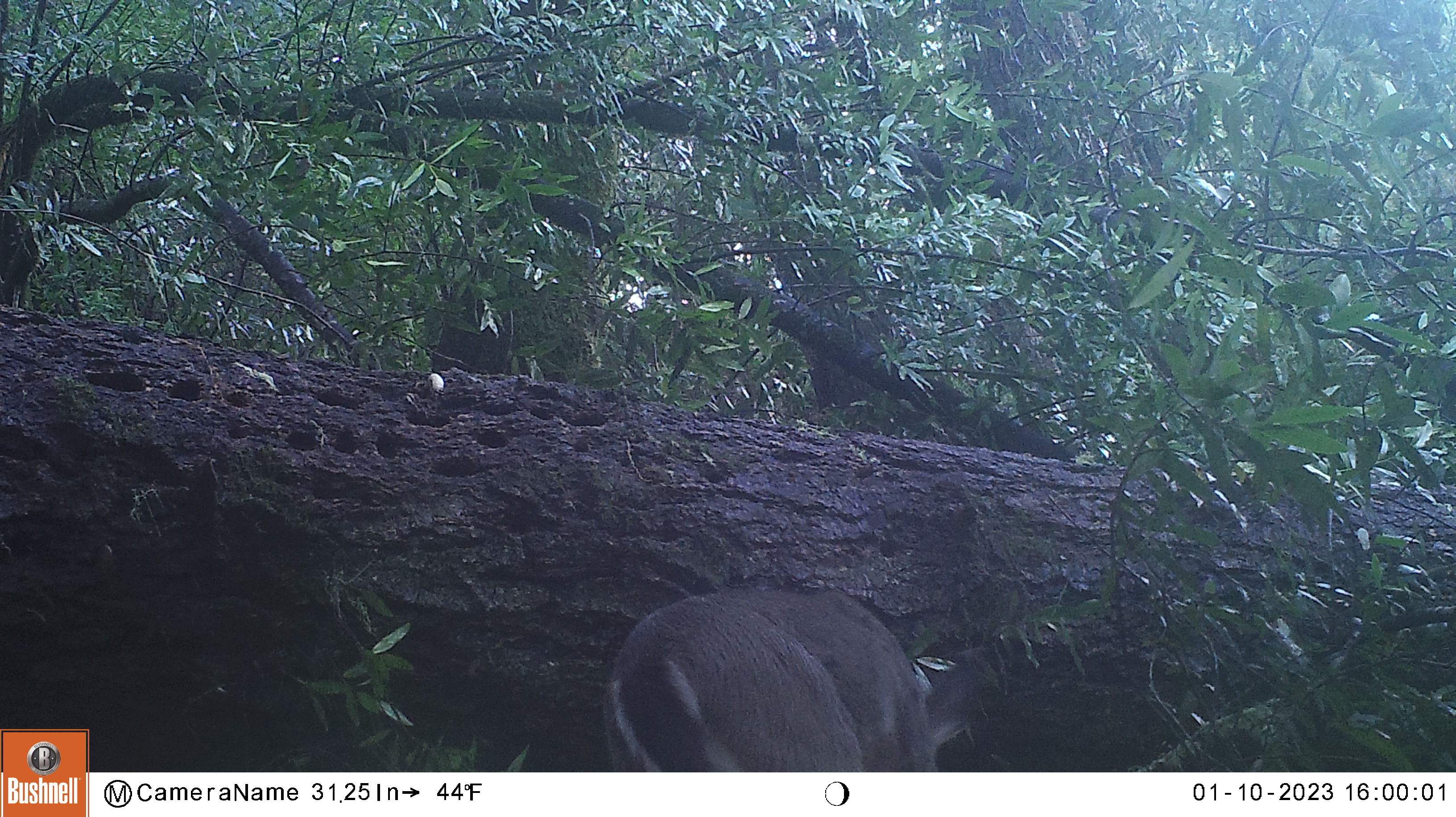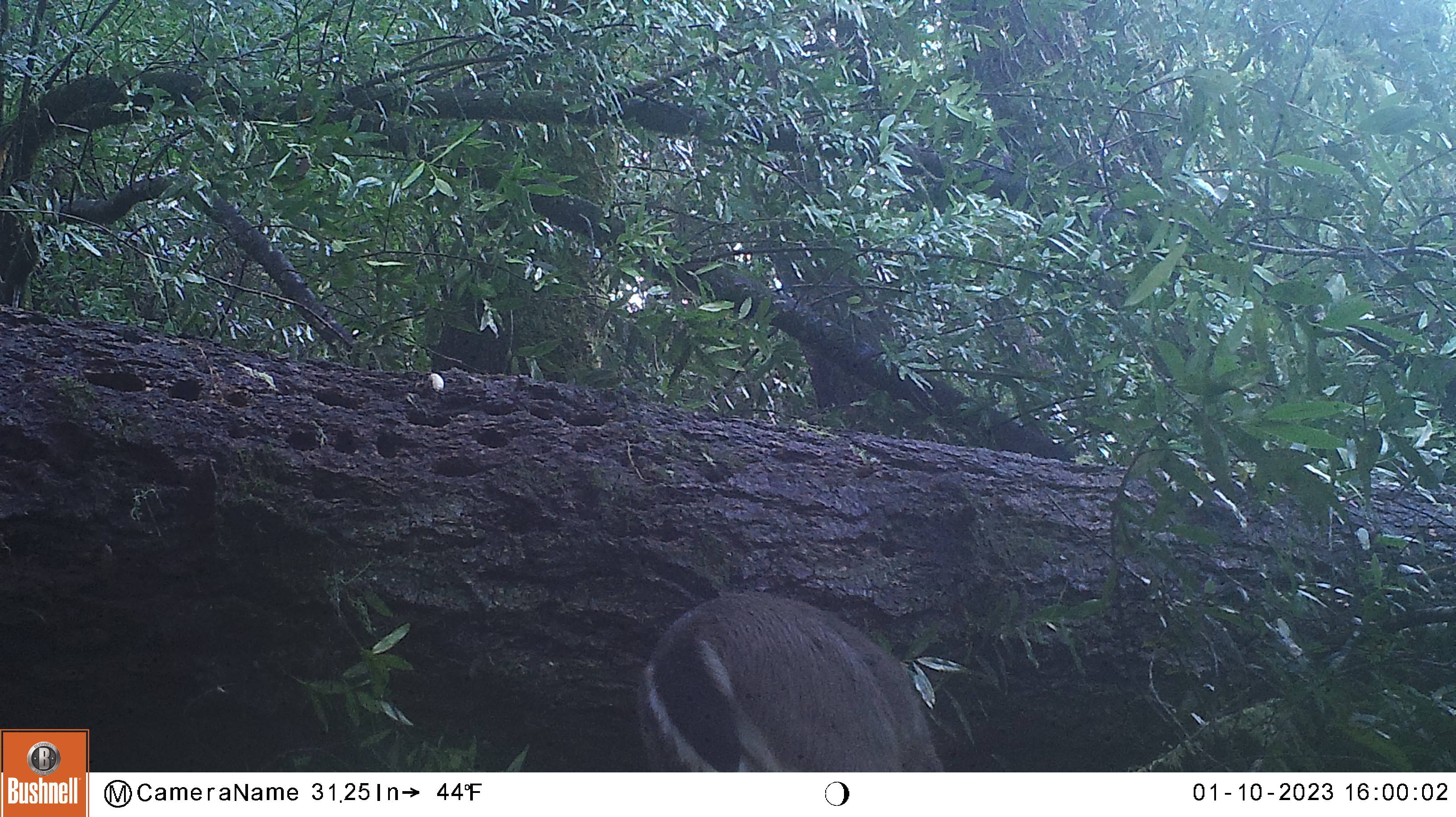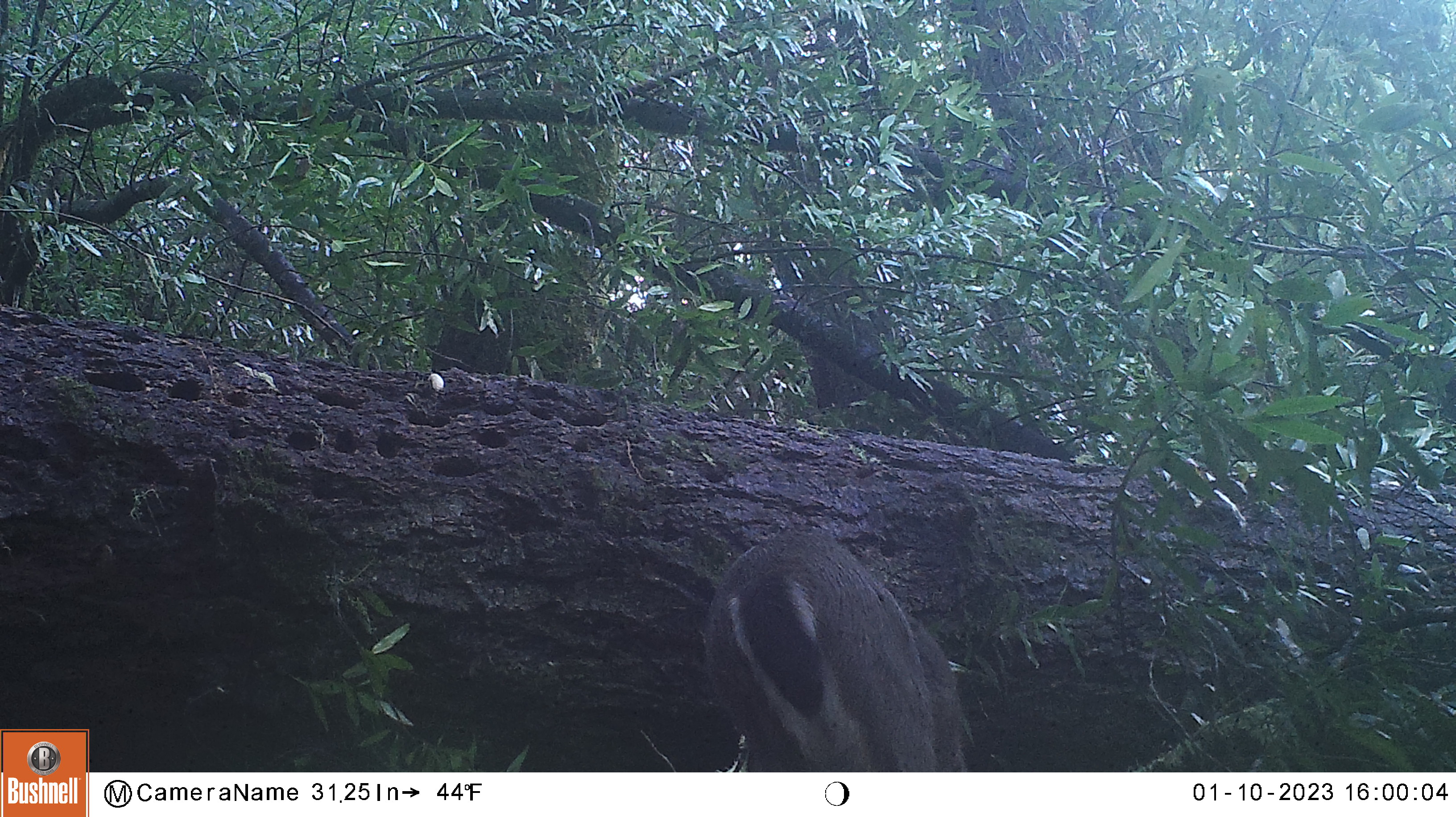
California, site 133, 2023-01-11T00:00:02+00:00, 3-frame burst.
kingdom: Animalia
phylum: Chordata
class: Mammalia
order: Artiodactyla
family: Cervidae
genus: Odocoileus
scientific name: Odocoileus hemionus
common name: mule deer